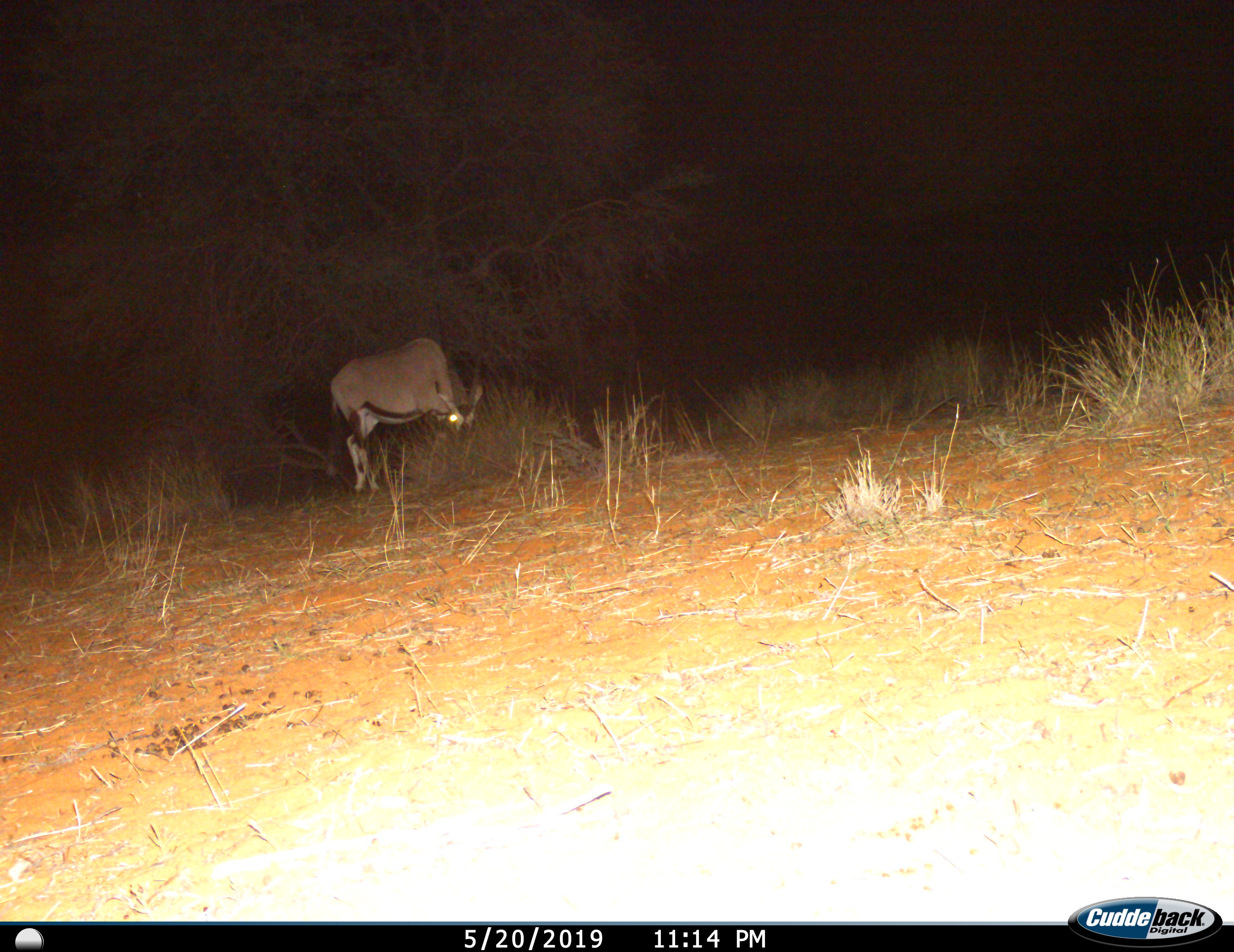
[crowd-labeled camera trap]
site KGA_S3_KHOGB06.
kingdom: Animalia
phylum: Chordata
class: Mammalia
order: Artiodactyla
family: Bovidae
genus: Oryx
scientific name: Oryx gazella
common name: gemsbok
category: oryx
Oryx (gemsbok) (Oryx gazella), count 1. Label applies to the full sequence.